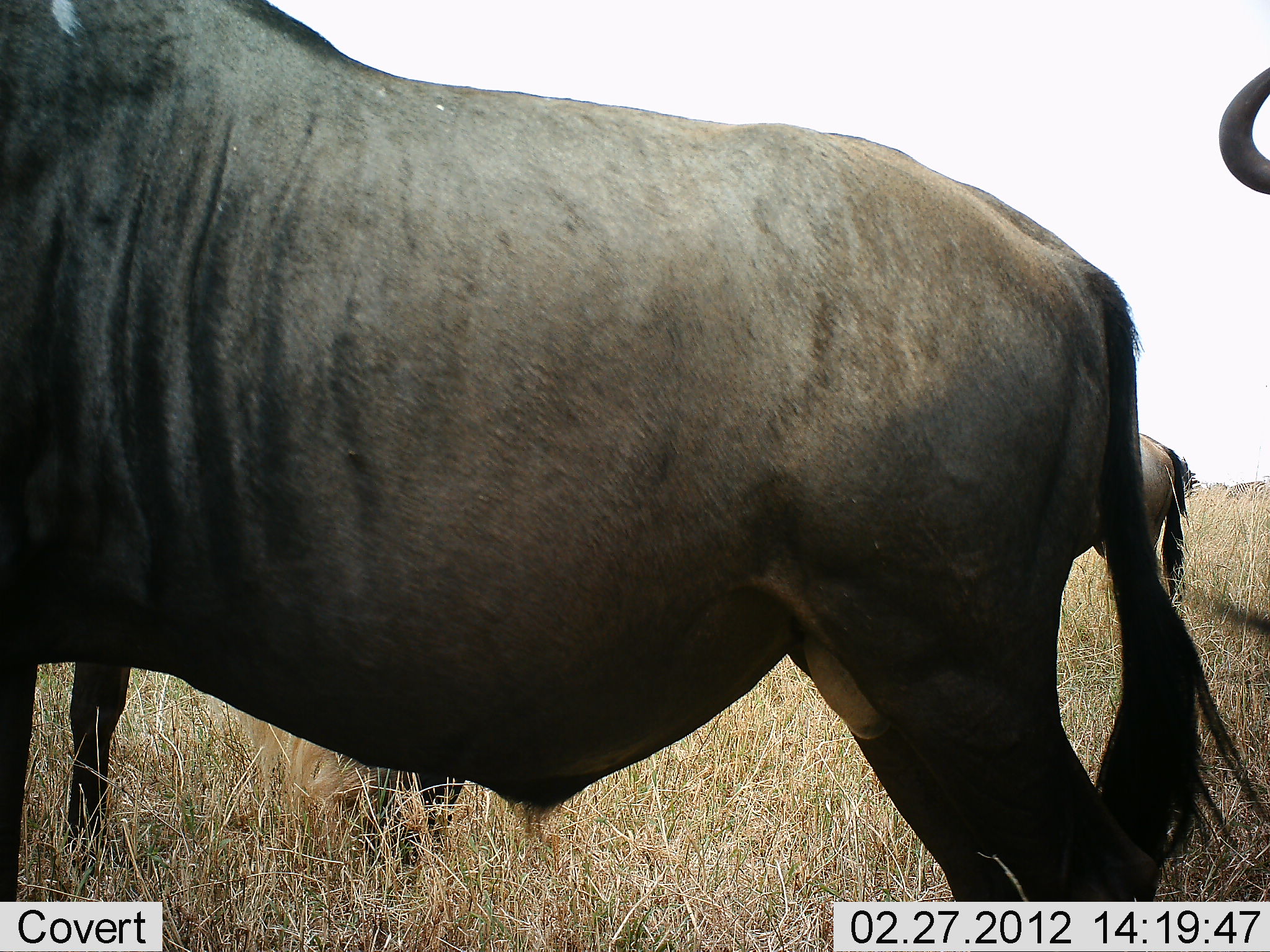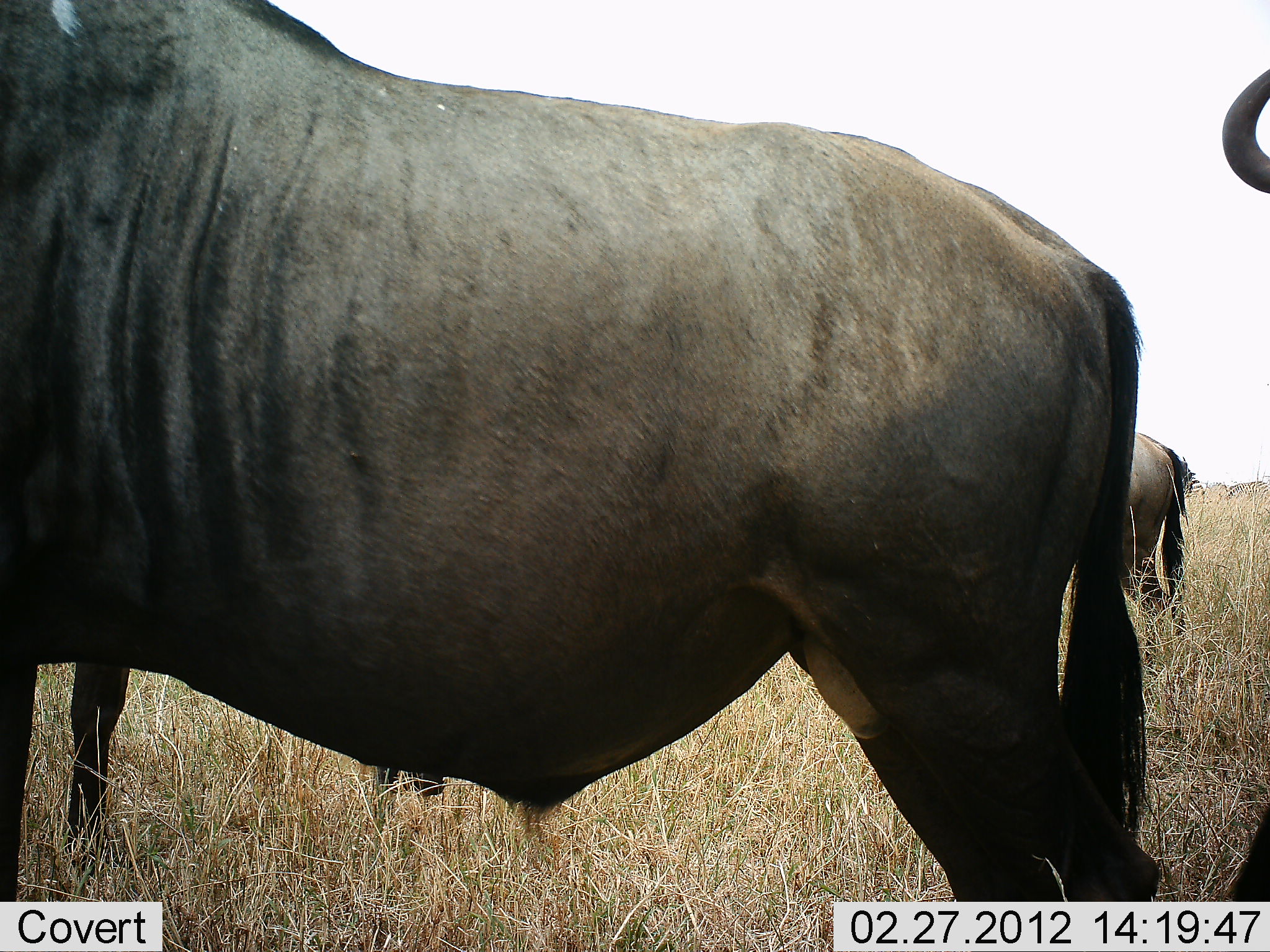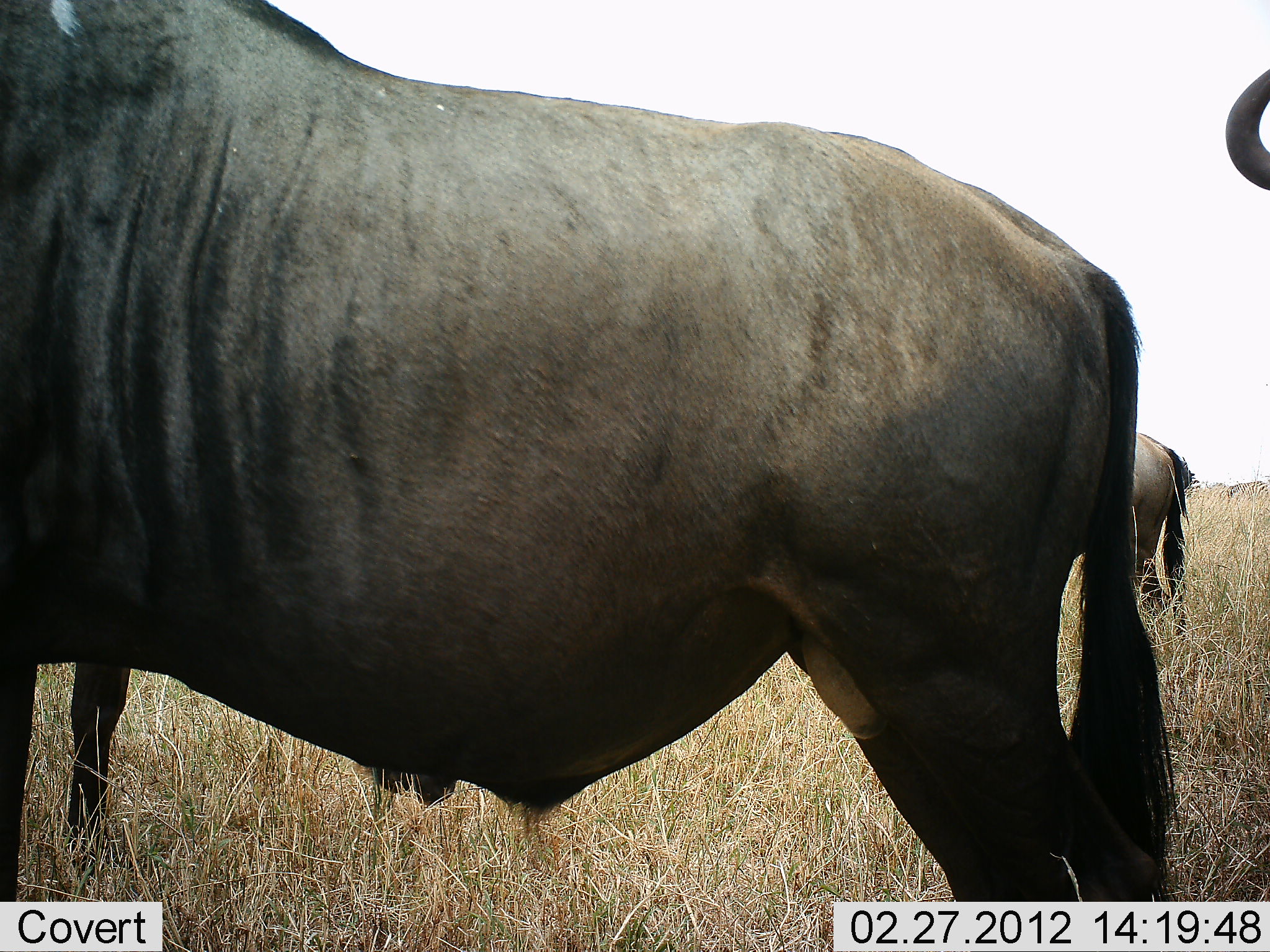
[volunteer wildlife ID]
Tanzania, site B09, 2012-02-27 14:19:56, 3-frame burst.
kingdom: Animalia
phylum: Chordata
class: Mammalia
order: Artiodactyla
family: Bovidae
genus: Connochaetes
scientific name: Connochaetes taurinus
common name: blue wildebeest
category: wildebeest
Wildebeest (blue wildebeest) (Connochaetes taurinus), count 4. Behavior (volunteer vote fractions): standing 91%, resting 4%, moving 0%, interacting 0%. Young present (vote fraction): 0%. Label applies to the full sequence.